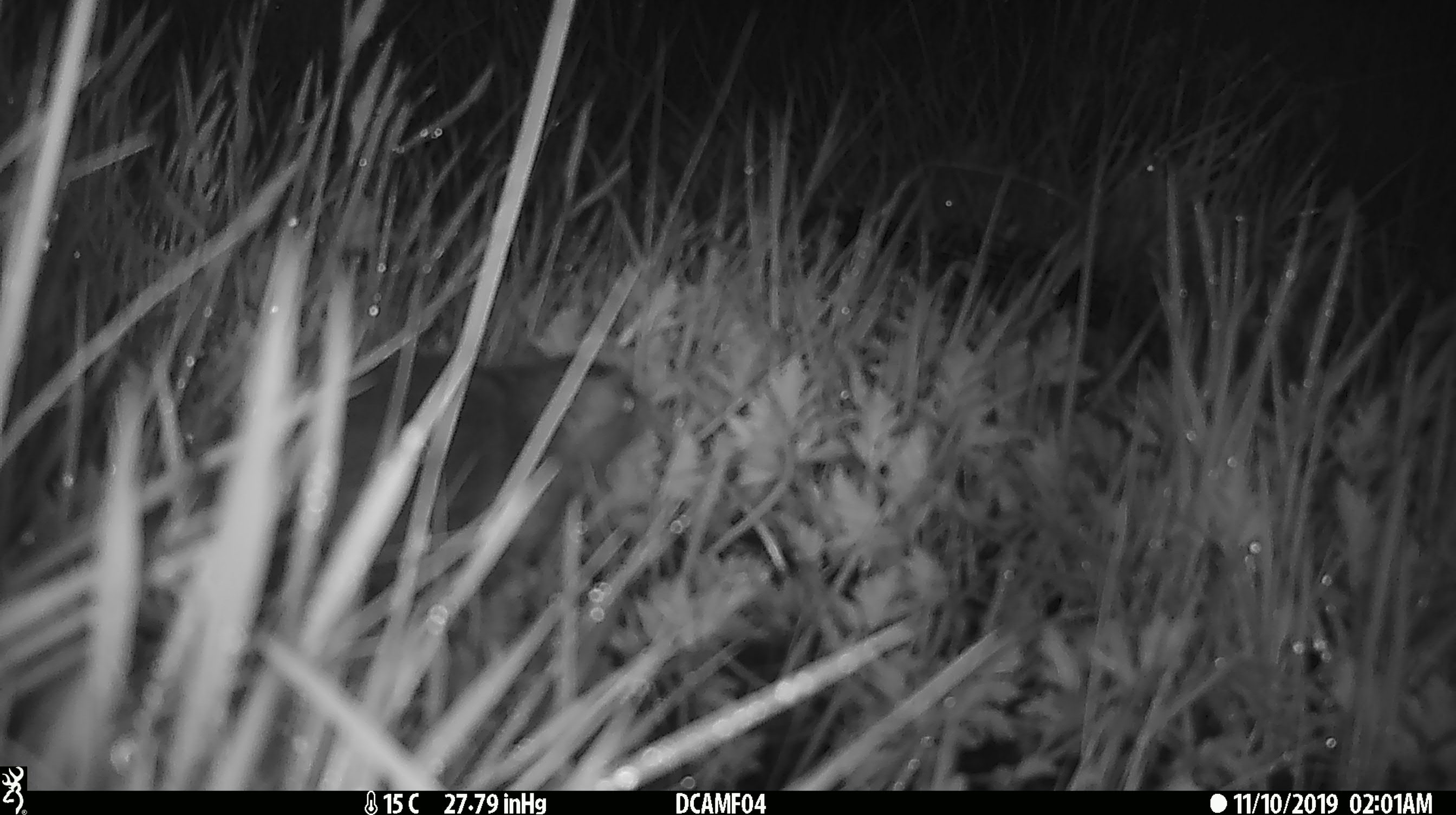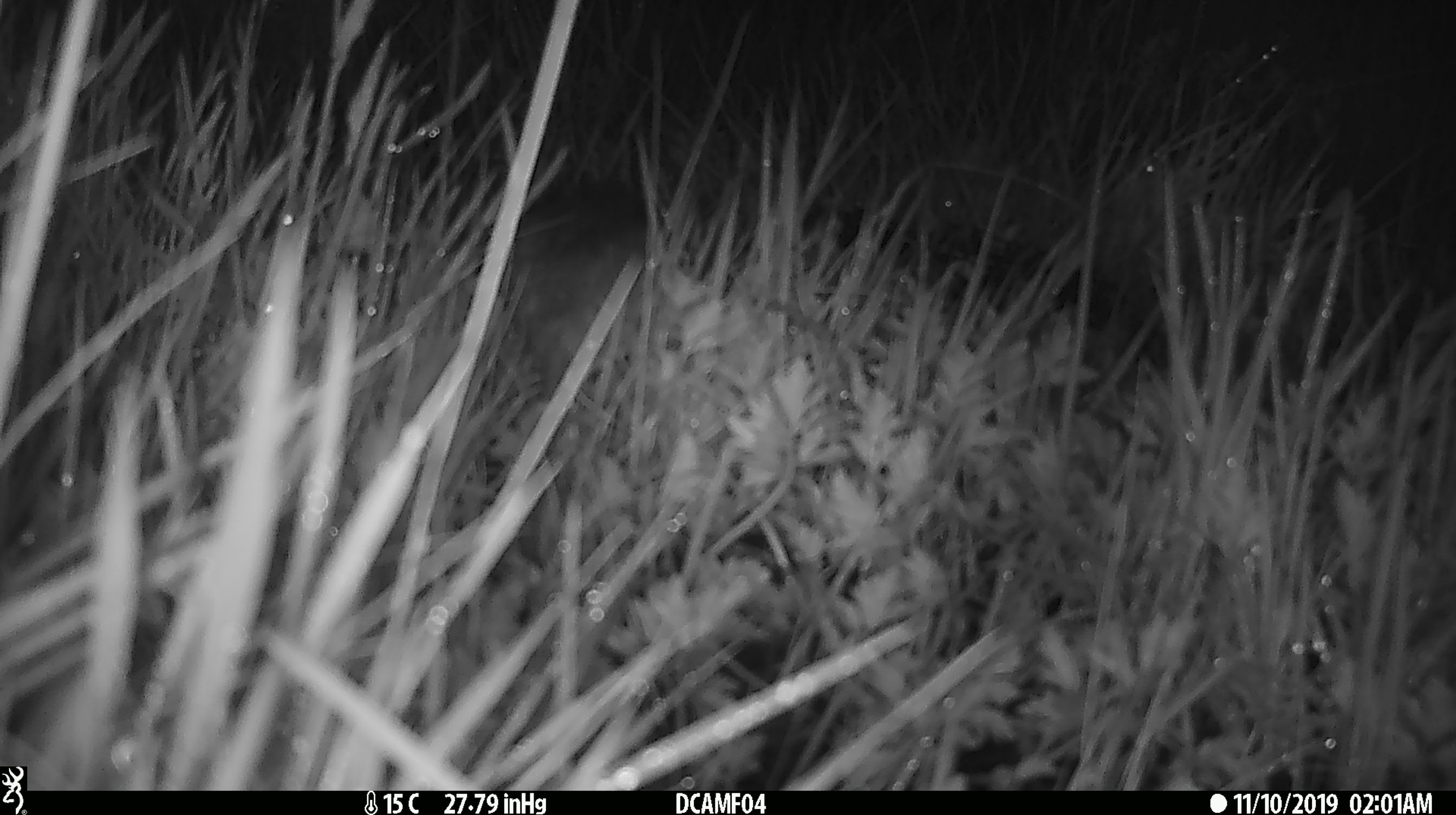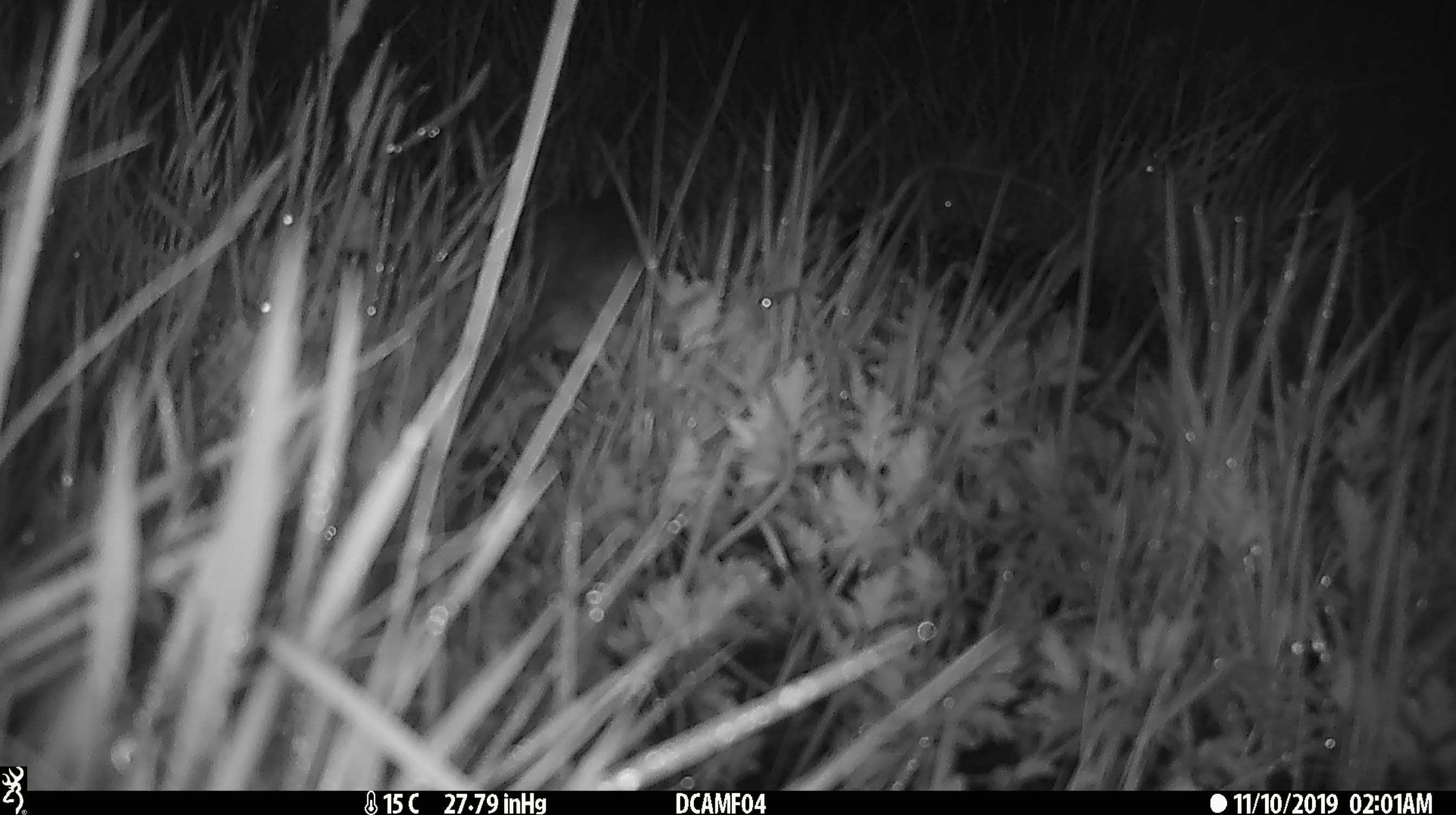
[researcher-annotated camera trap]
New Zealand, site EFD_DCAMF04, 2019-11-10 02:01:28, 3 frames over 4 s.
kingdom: Animalia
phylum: Chordata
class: Mammalia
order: Rodentia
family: Muridae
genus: Rattus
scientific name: Rattus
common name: rat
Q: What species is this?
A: Rat (Rattus).